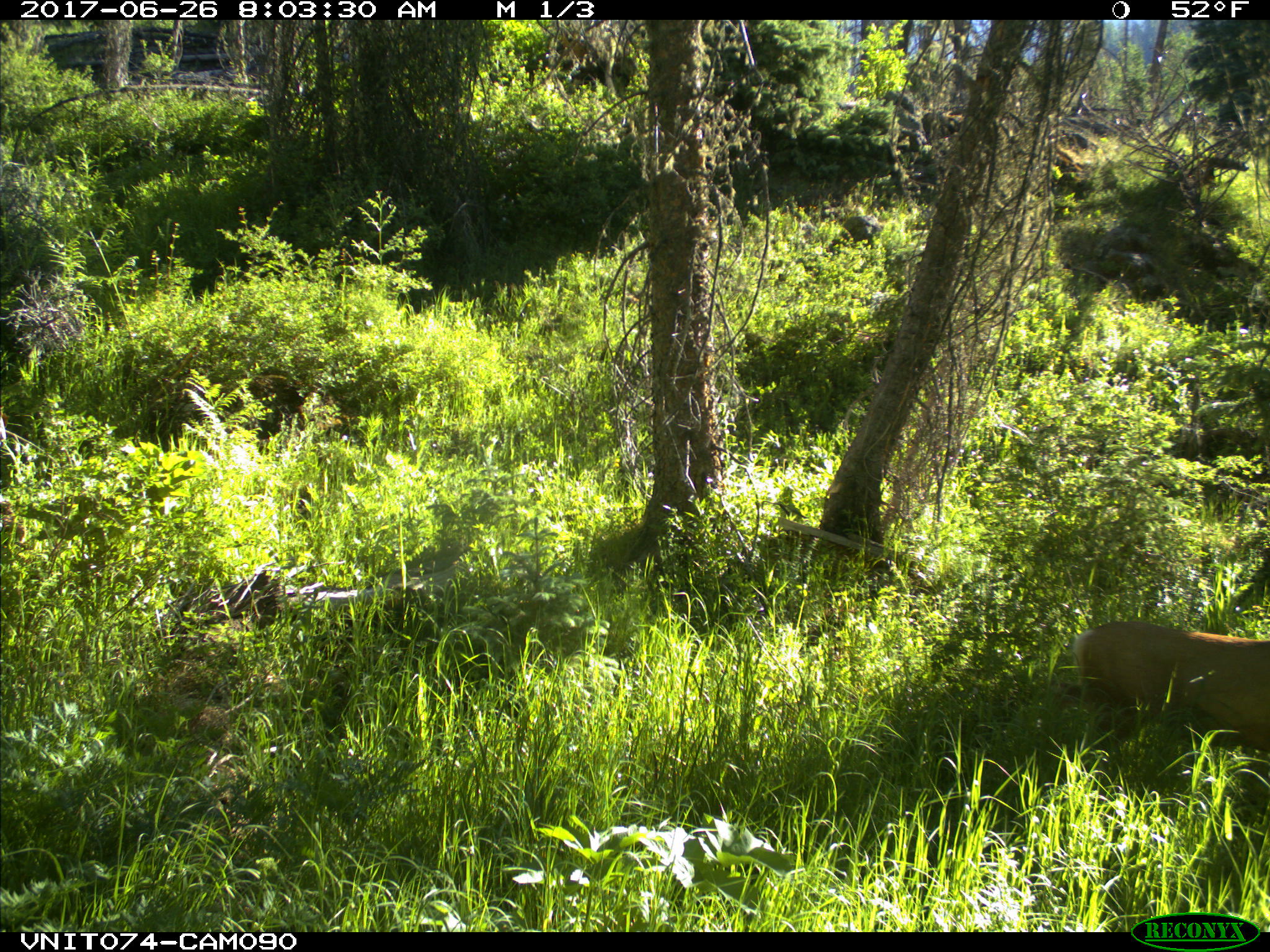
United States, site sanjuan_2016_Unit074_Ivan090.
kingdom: Animalia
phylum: Chordata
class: Mammalia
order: Artiodactyla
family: Cervidae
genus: Odocoileus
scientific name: Odocoileus hemionus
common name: mule deer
Odocoileus hemionus (mule deer).